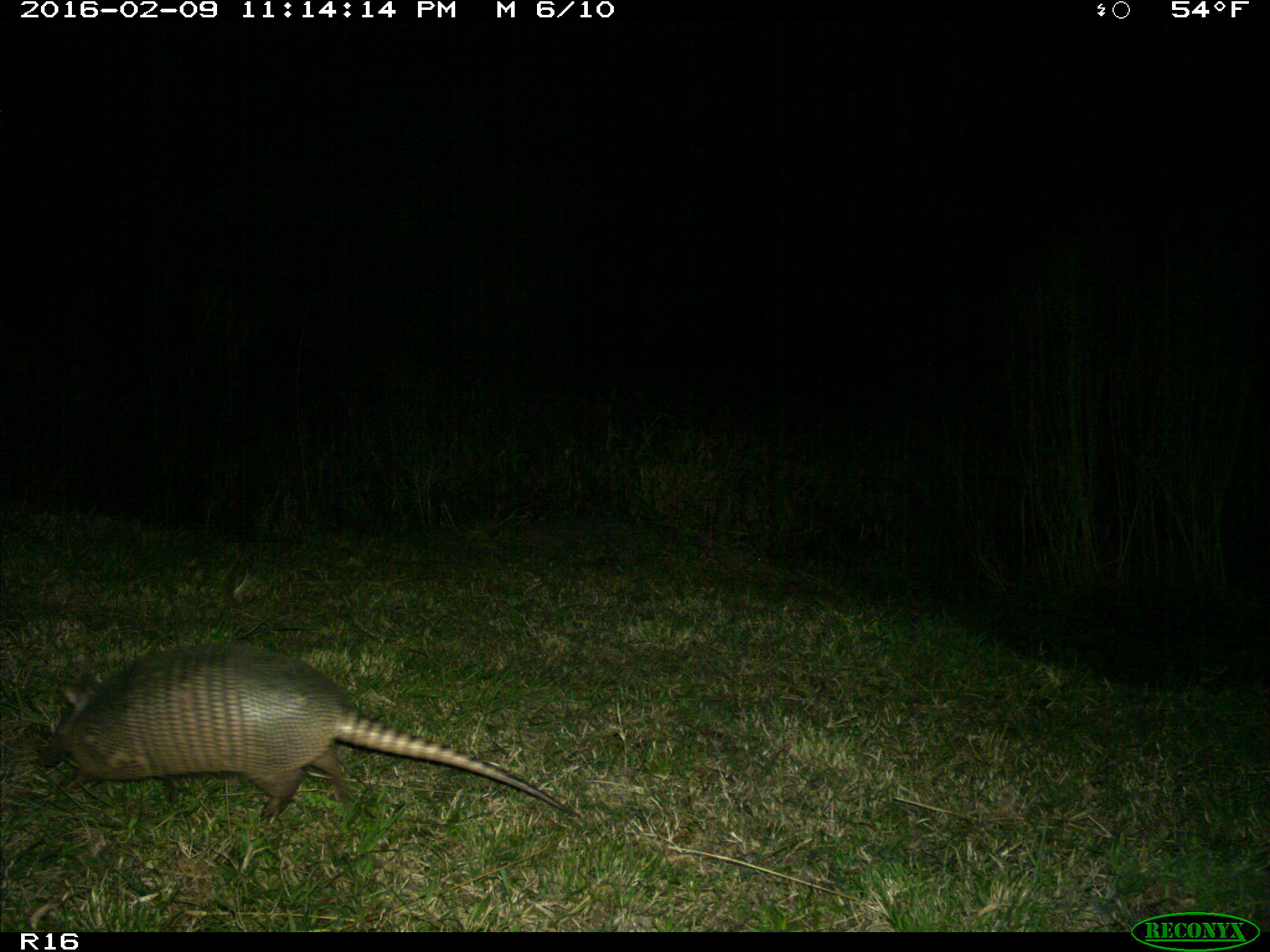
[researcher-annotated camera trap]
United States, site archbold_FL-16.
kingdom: Animalia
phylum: Chordata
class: Mammalia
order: Cingulata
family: Dasypodidae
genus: Dasypus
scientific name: Dasypus novemcinctus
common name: nine-banded armadillo